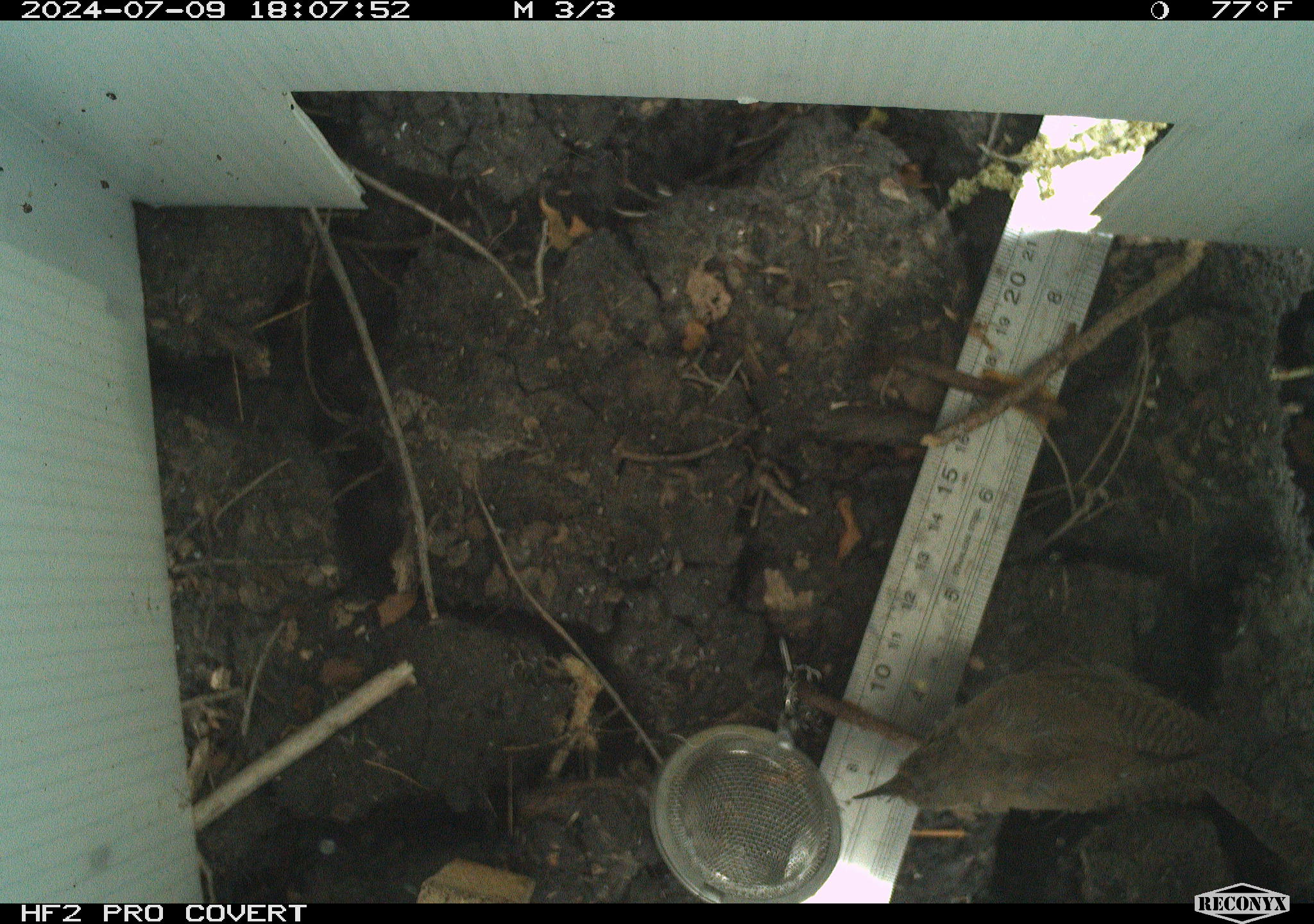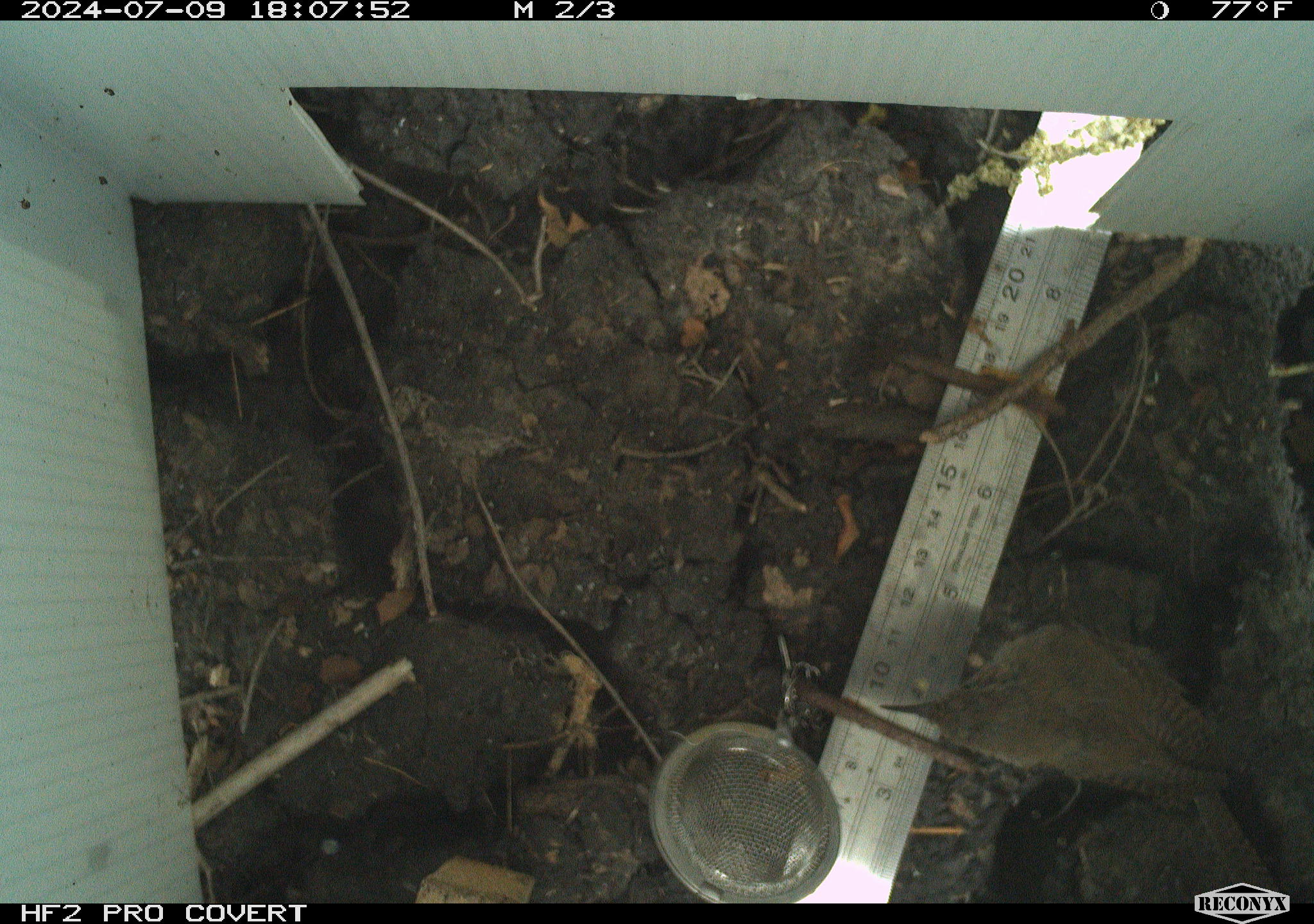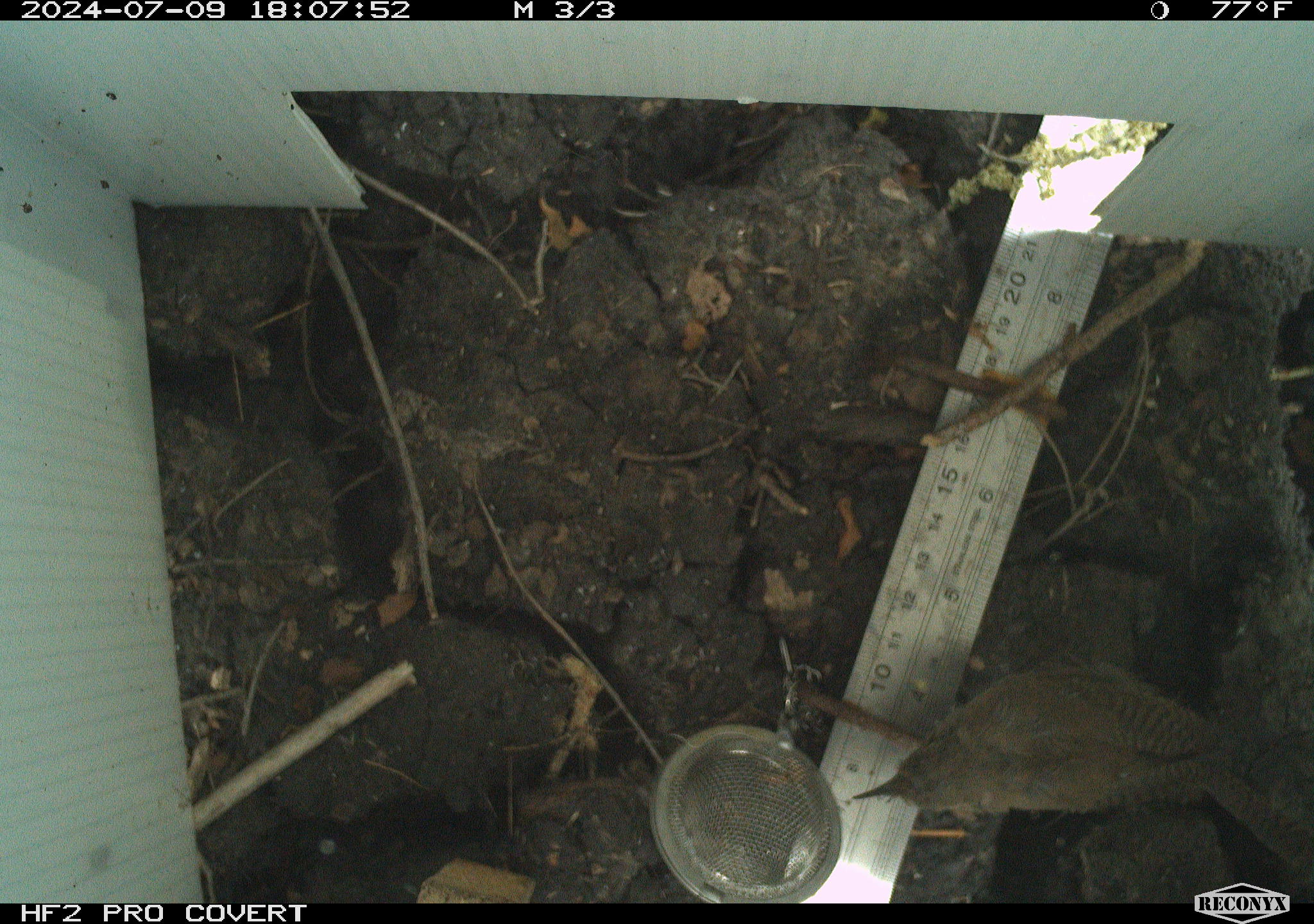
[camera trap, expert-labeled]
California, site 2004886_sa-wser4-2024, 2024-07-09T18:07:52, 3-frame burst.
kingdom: Animalia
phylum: Chordata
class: Aves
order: Passeriformes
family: Troglodytidae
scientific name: Troglodytidae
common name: wren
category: troglodytidae family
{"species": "troglodytidae family (wren) (Troglodytidae)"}